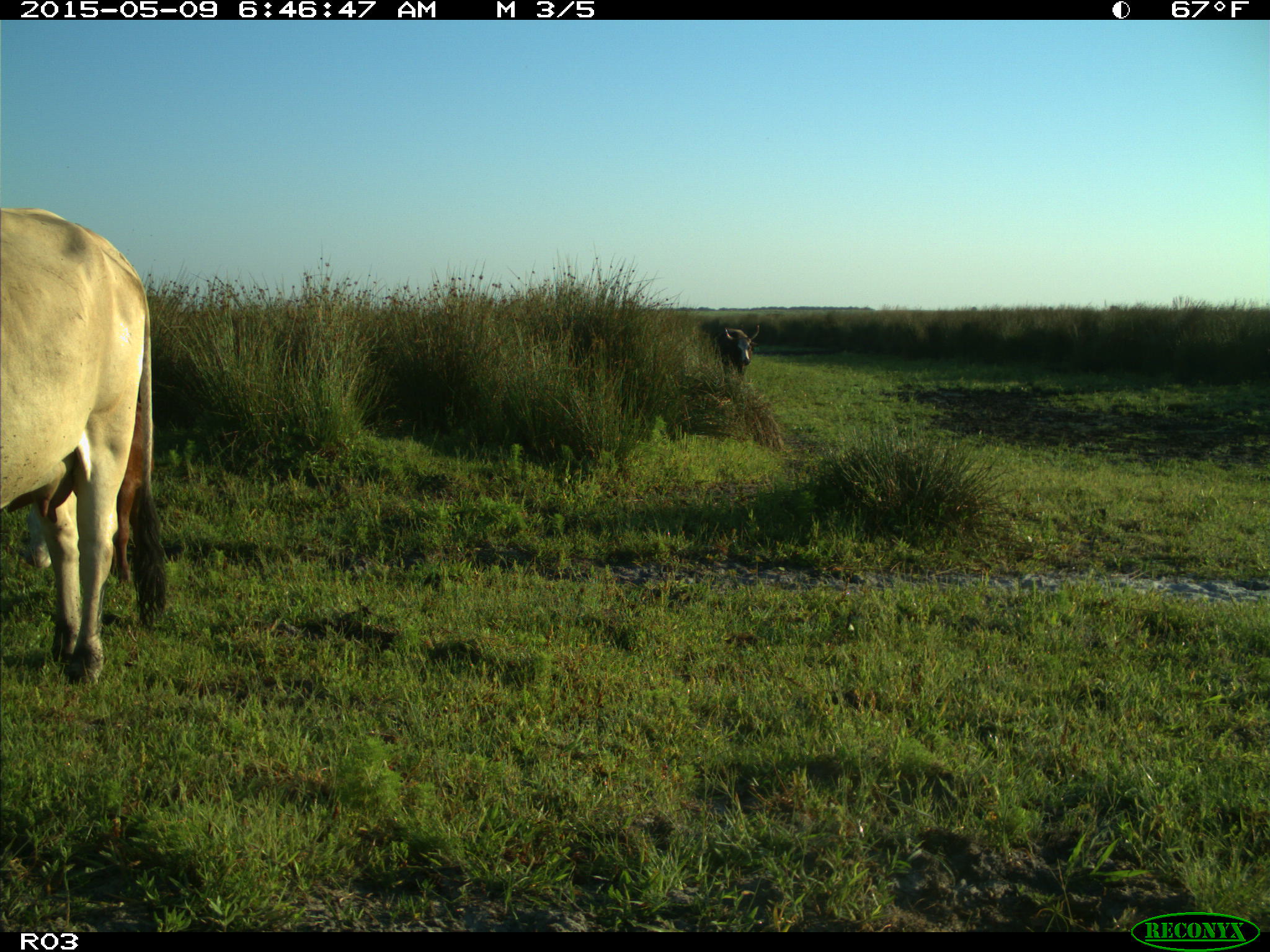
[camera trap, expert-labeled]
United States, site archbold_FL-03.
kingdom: Animalia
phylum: Chordata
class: Mammalia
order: Artiodactyla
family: Bovidae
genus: Bos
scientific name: Bos taurus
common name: domestic cow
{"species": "Bos taurus (domestic cow)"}